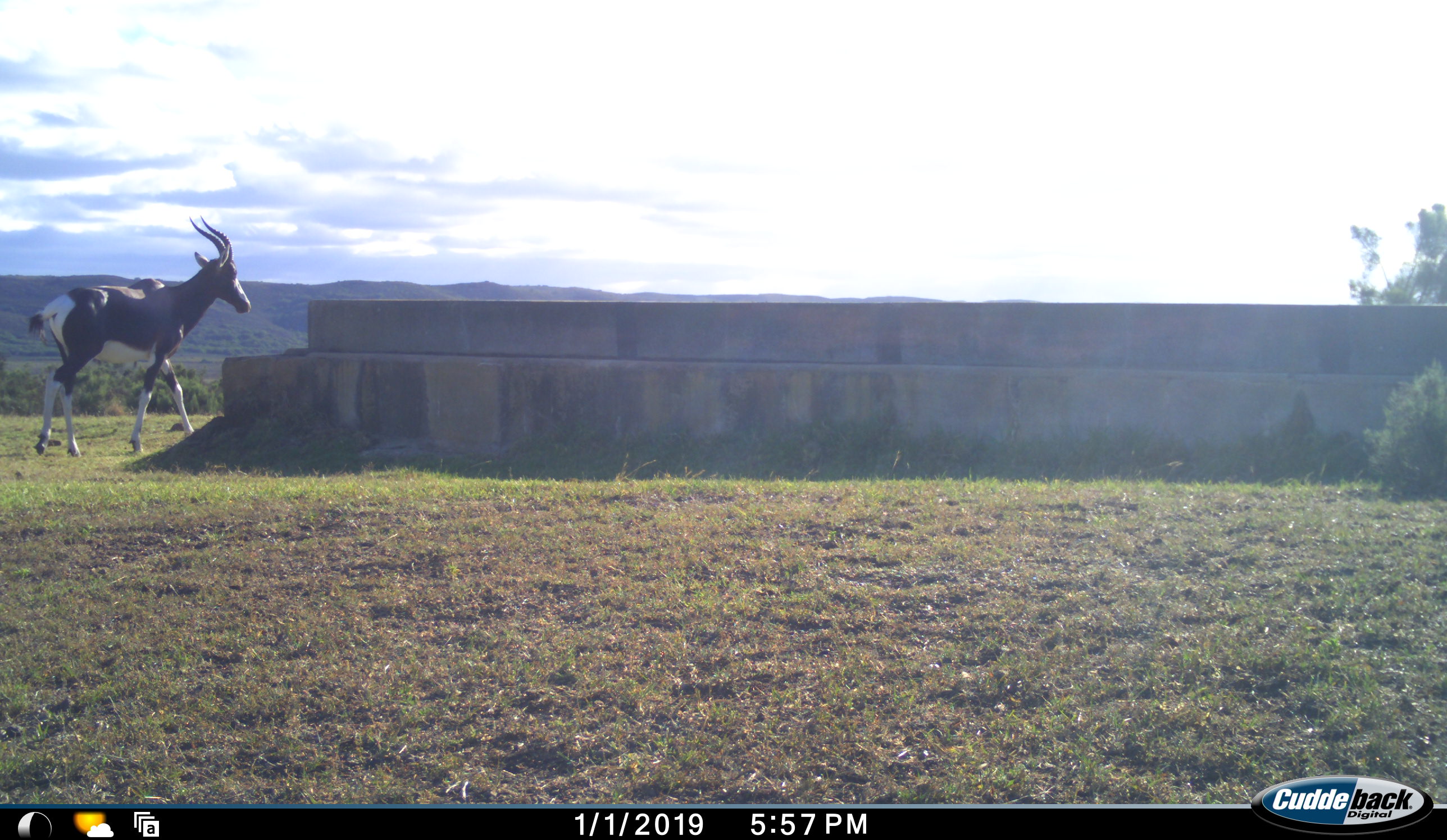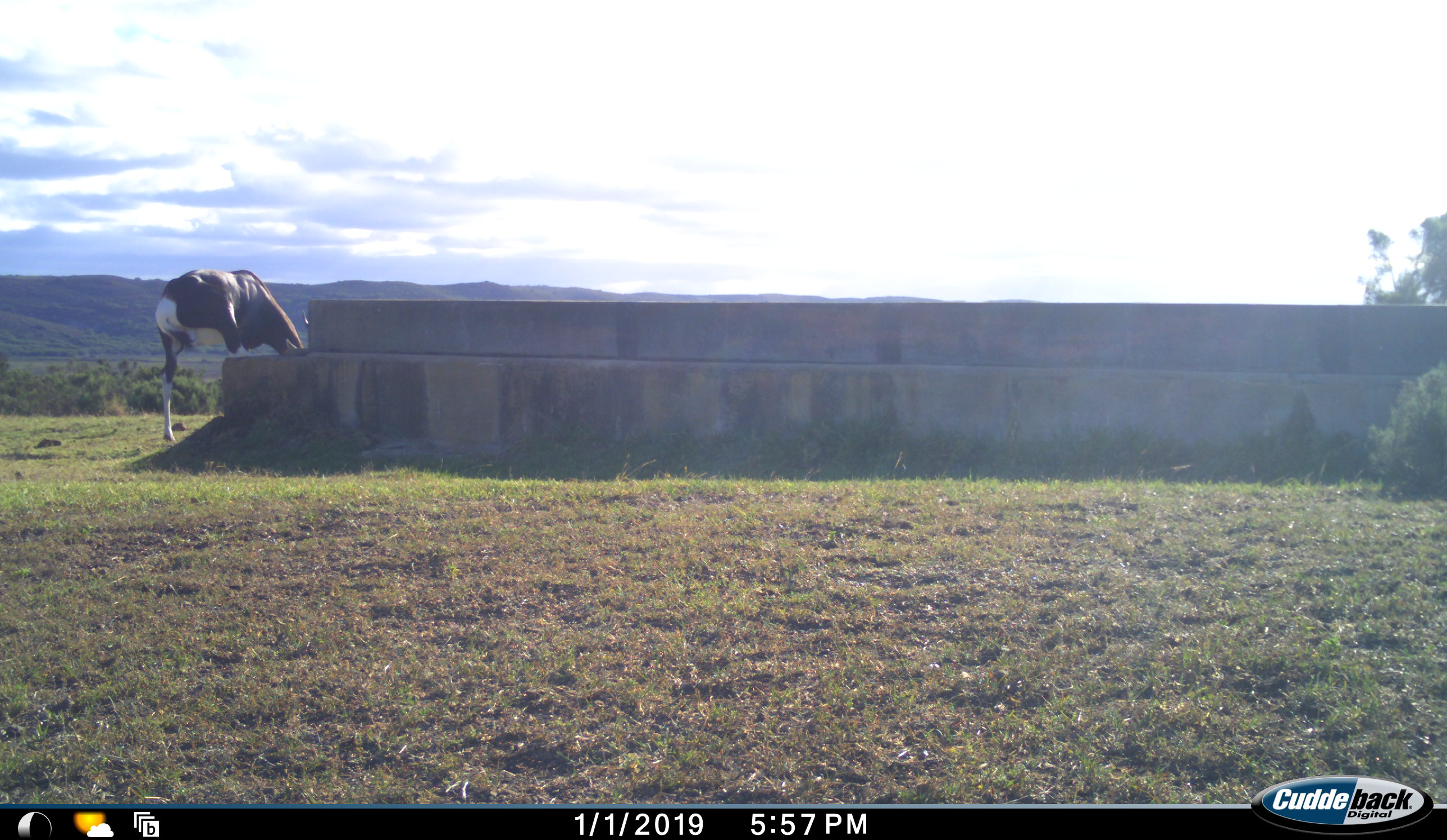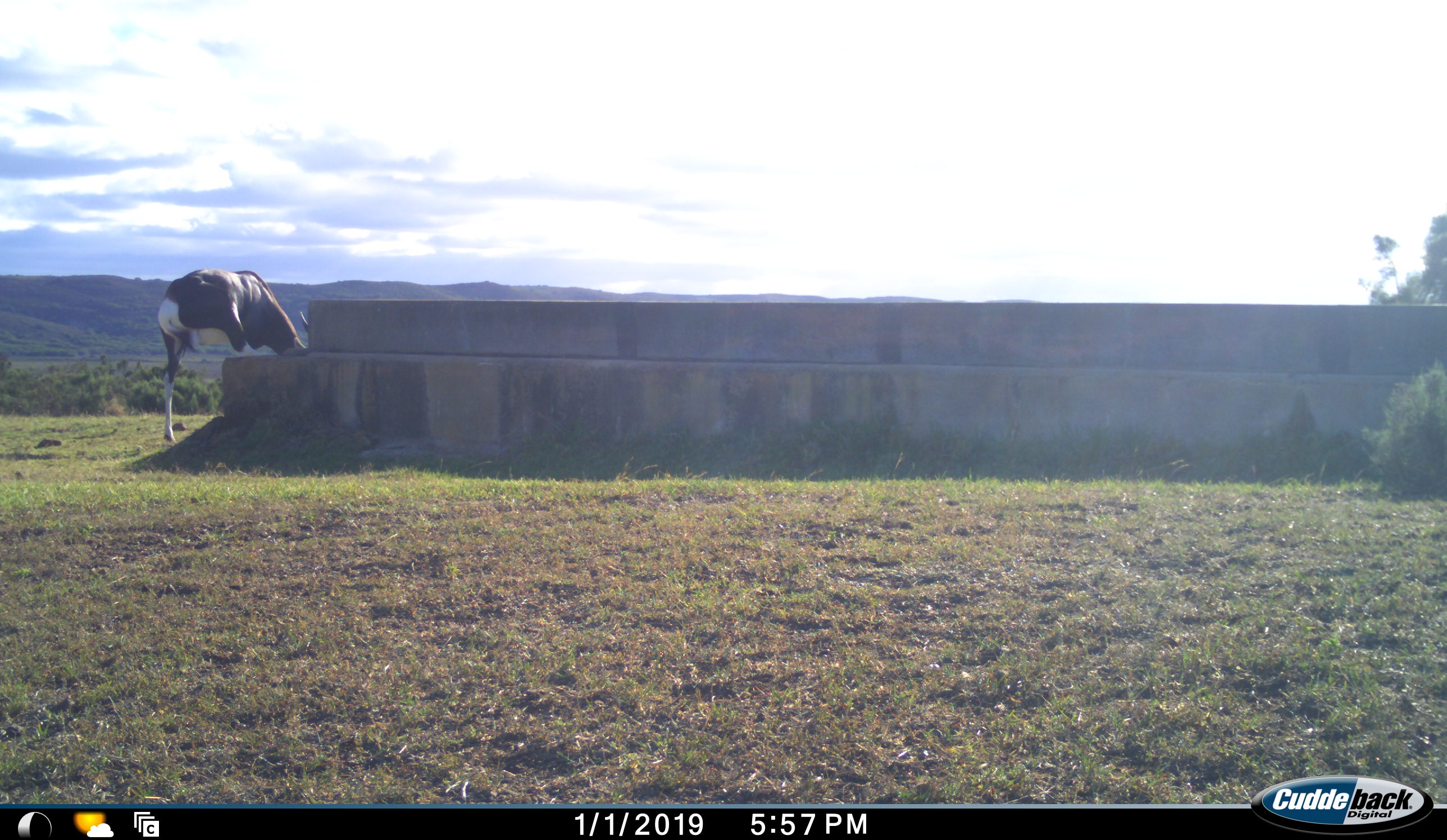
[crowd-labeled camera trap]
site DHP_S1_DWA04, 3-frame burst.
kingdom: Animalia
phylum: Chordata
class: Mammalia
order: Artiodactyla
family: Bovidae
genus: Damaliscus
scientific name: Damaliscus pygargus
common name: bontebok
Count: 1.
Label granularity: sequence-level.